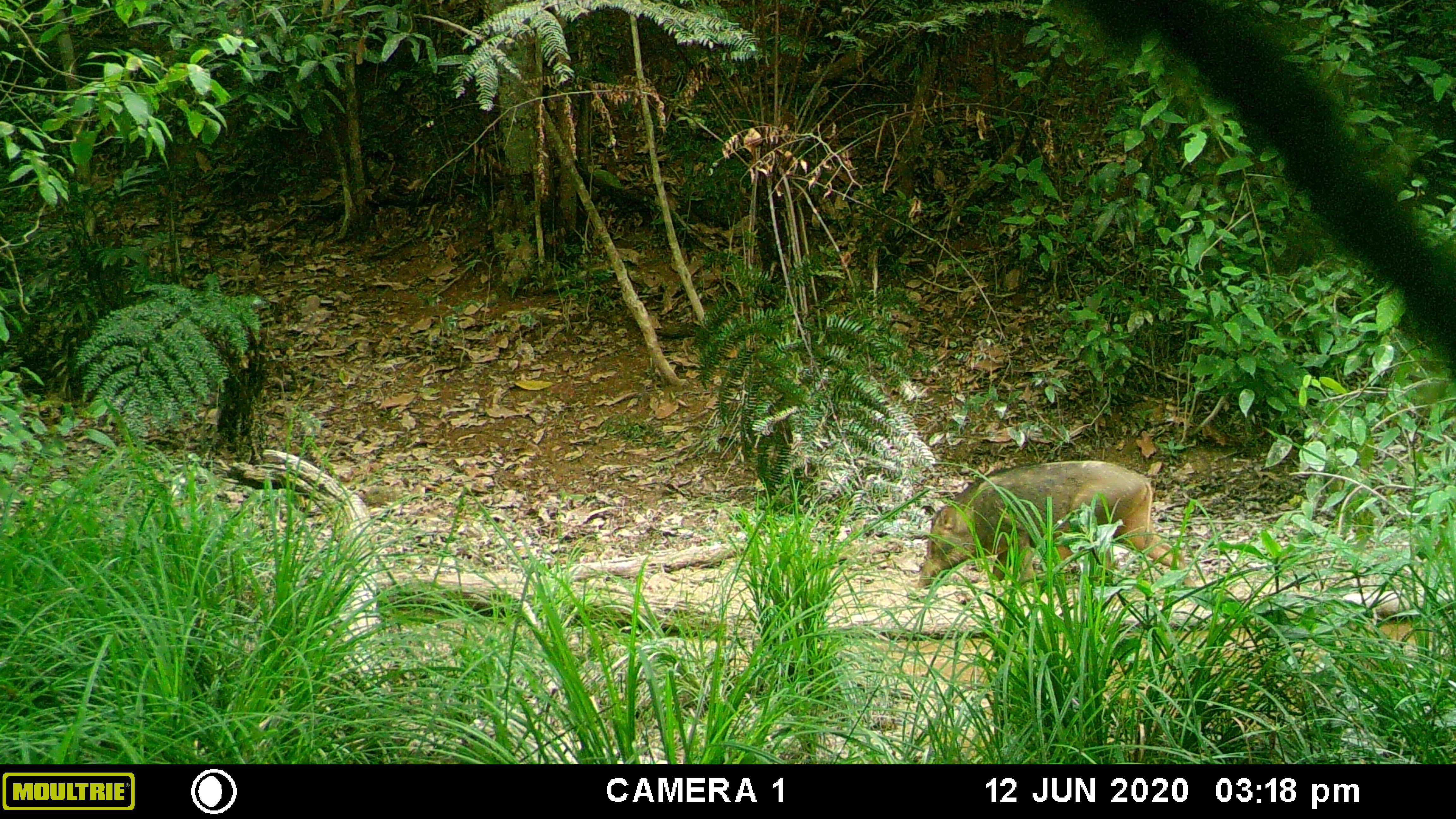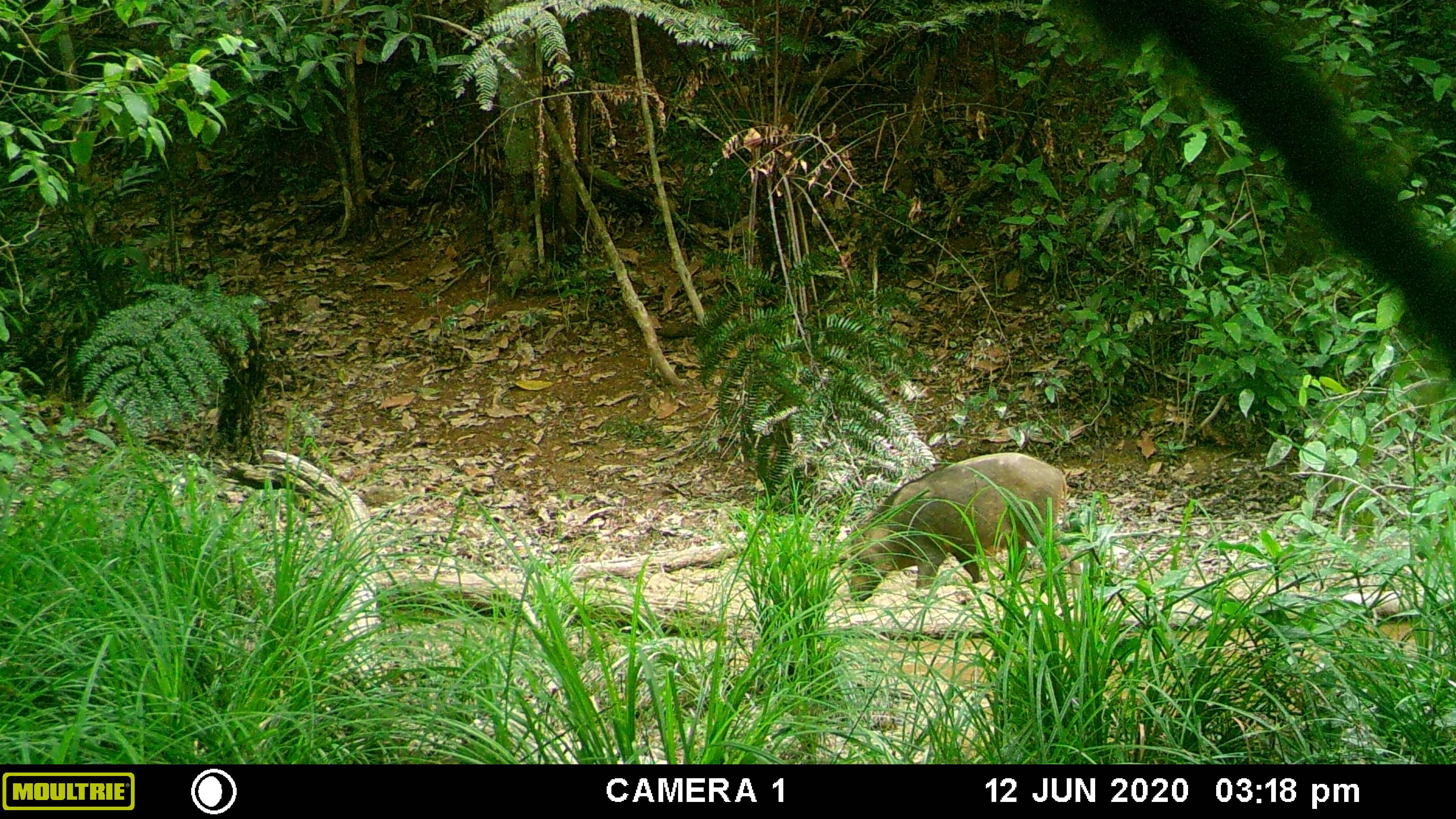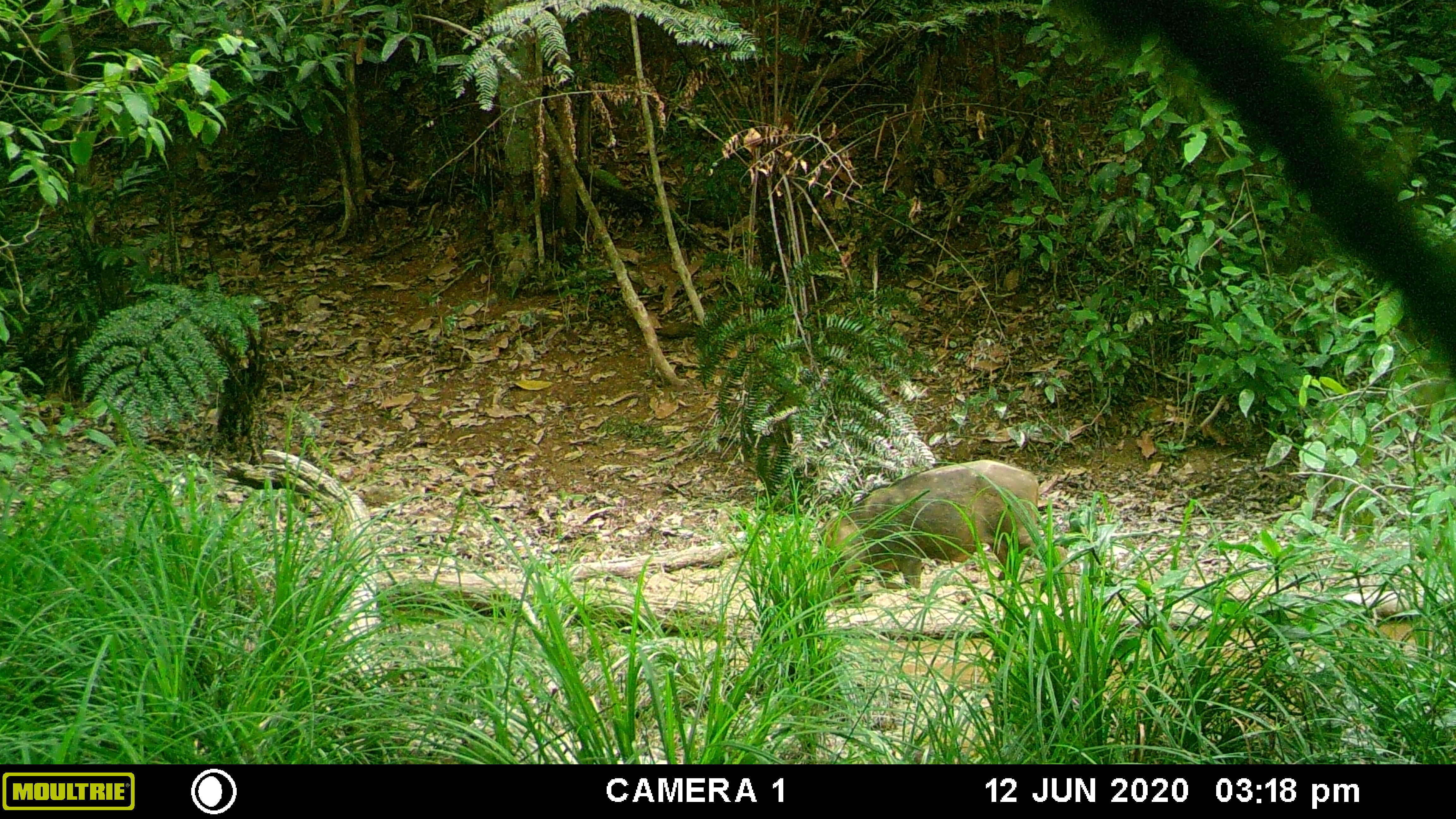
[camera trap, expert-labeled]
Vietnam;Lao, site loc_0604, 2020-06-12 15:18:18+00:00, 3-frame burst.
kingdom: Animalia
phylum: Chordata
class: Mammalia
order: Artiodactyla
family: Suidae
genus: Sus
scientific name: Sus scrofa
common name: eurasian wild pig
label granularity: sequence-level